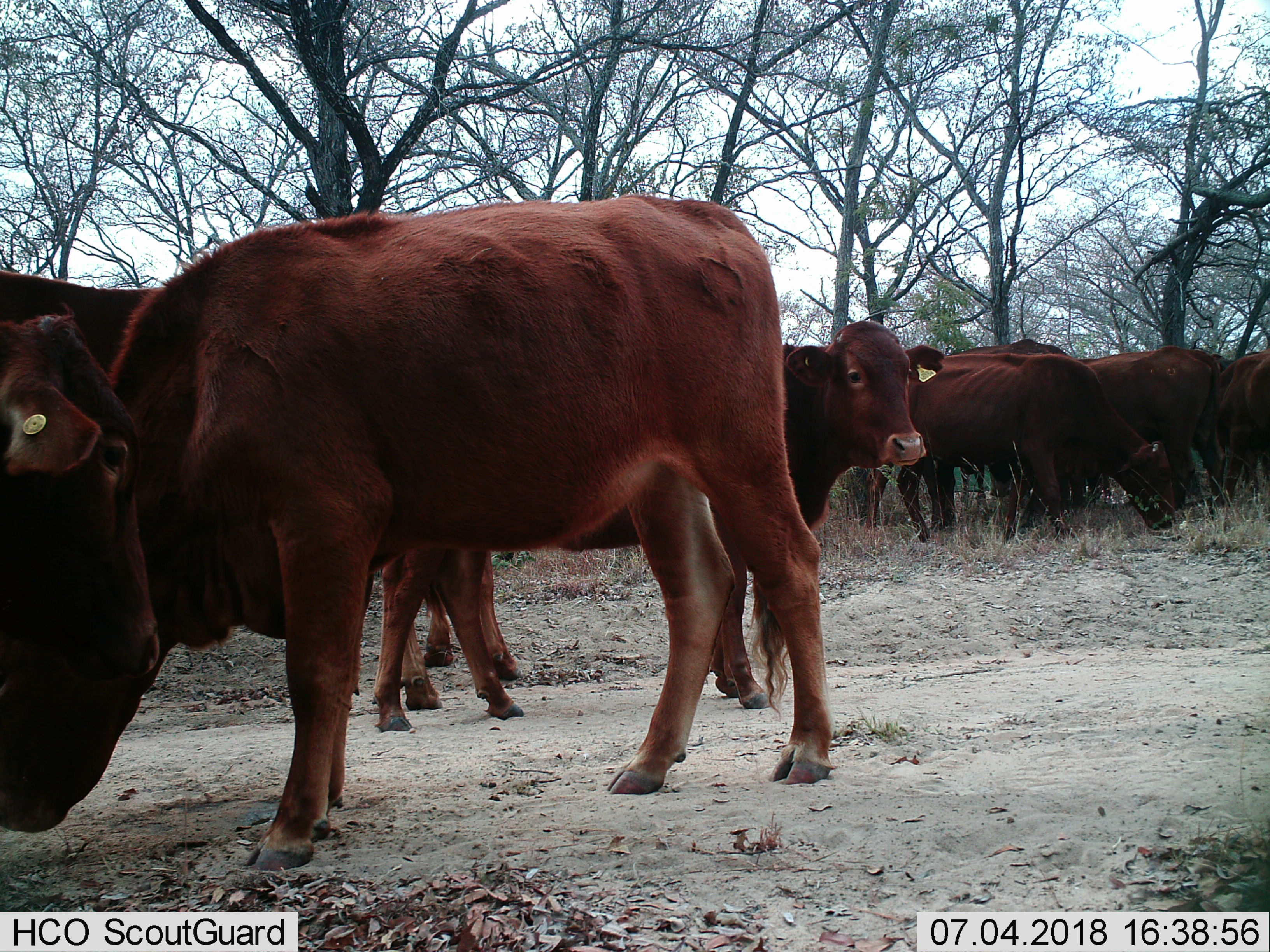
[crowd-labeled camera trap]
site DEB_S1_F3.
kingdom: Animalia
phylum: Chordata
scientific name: Vertebrata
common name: domestic animal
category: domesticanimal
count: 11-50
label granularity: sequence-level